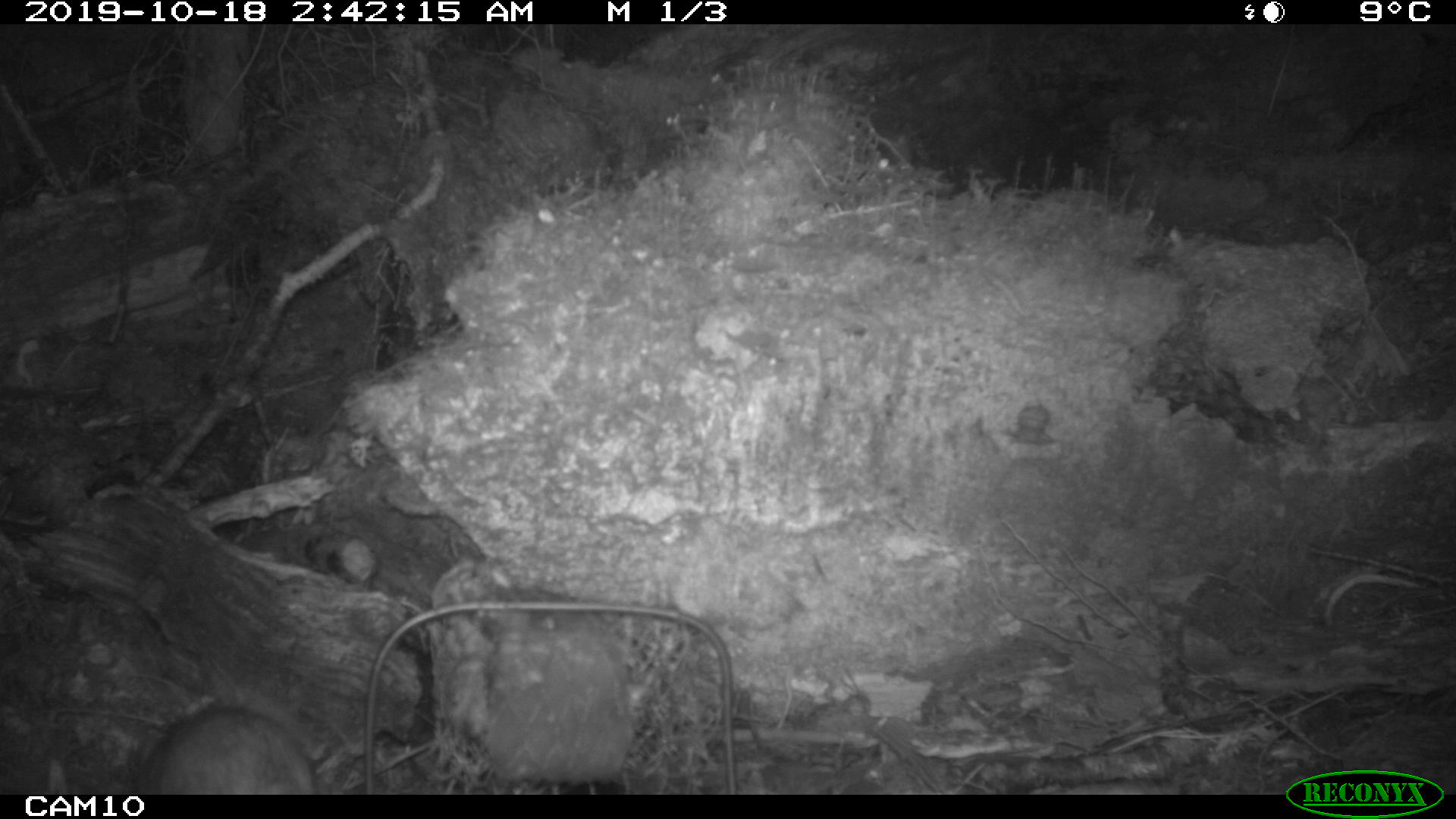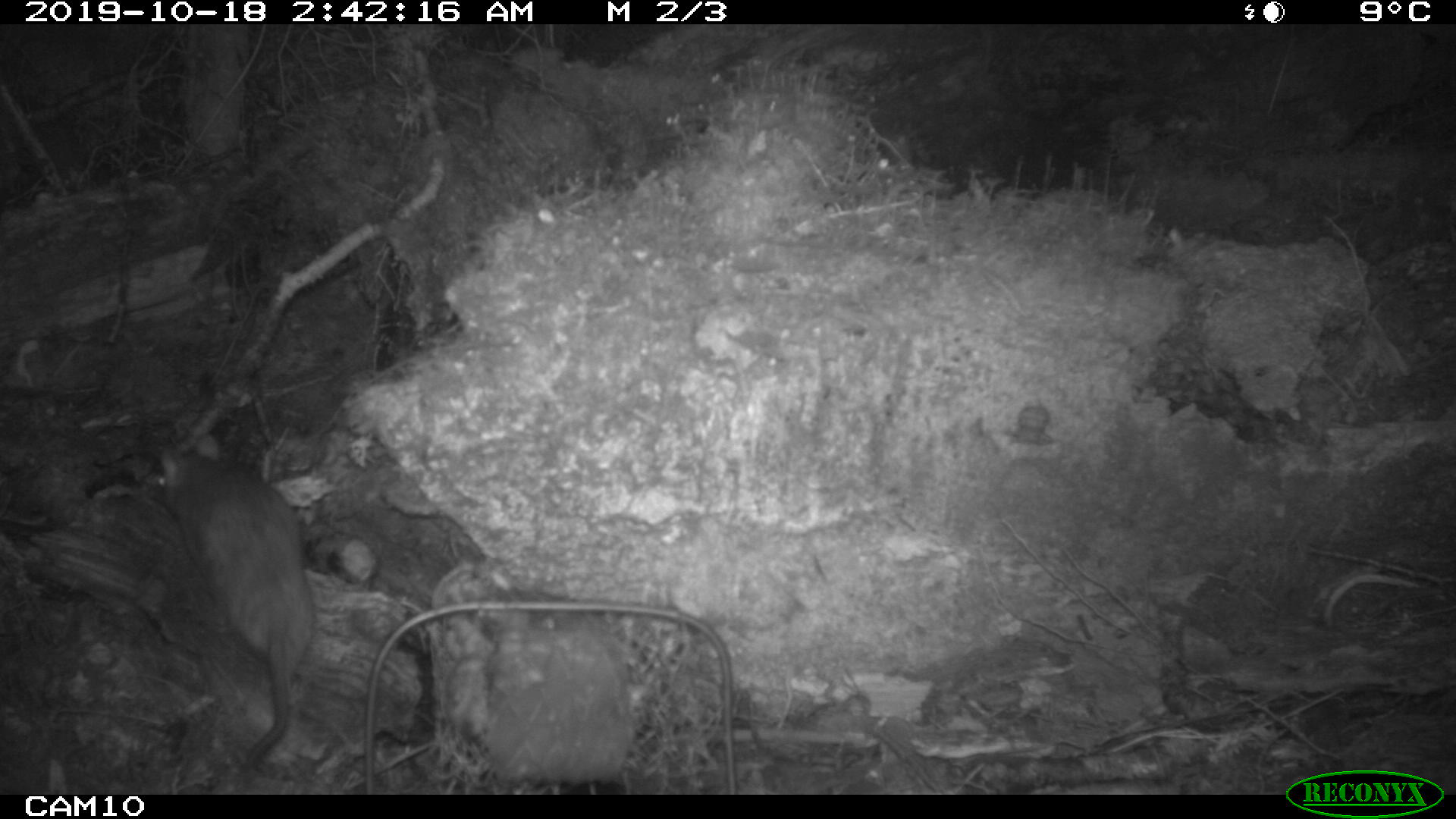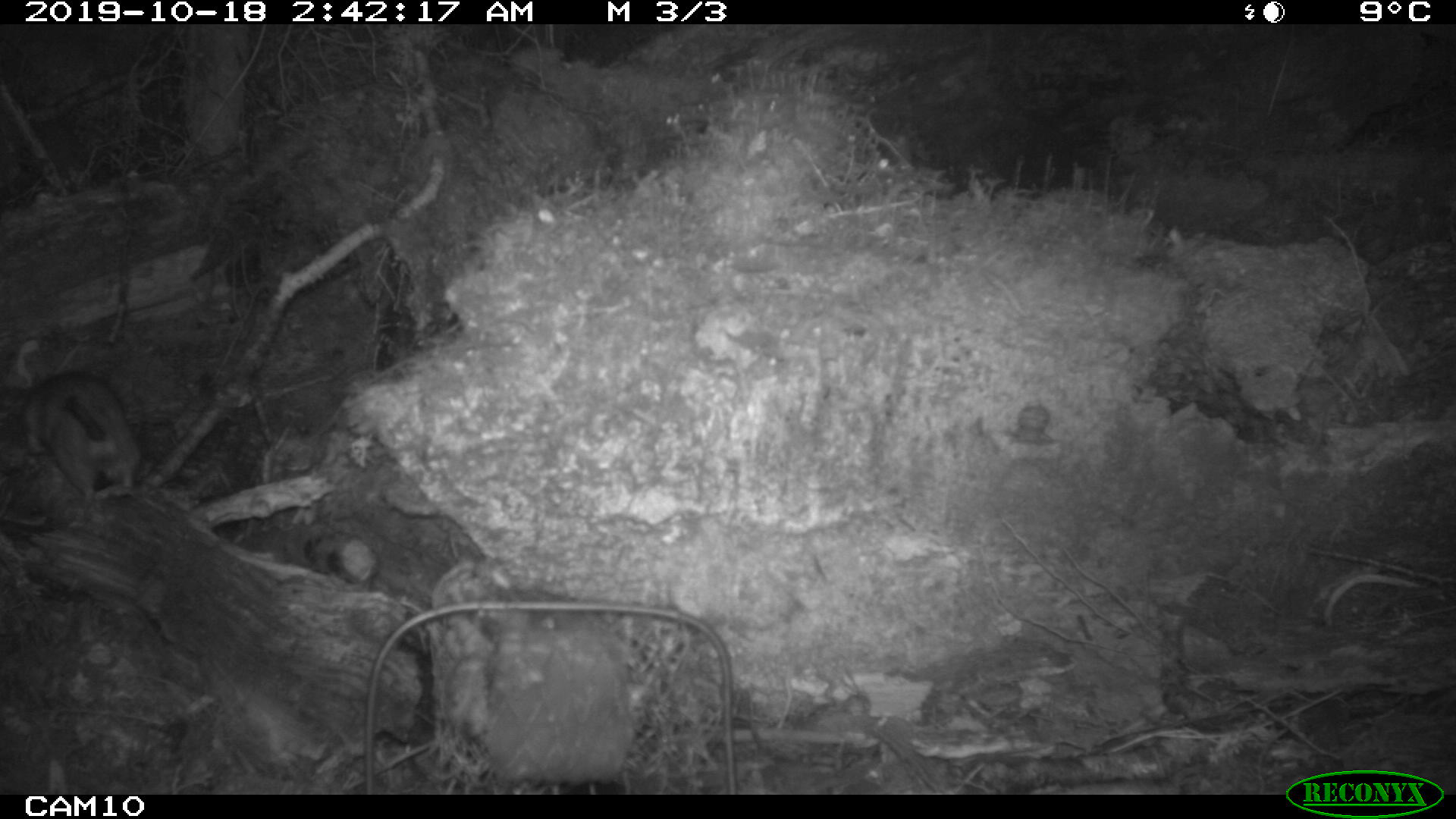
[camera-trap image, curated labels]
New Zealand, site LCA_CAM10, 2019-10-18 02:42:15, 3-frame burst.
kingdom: Animalia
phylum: Chordata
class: Mammalia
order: Rodentia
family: Muridae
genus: Rattus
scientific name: Rattus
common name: rat